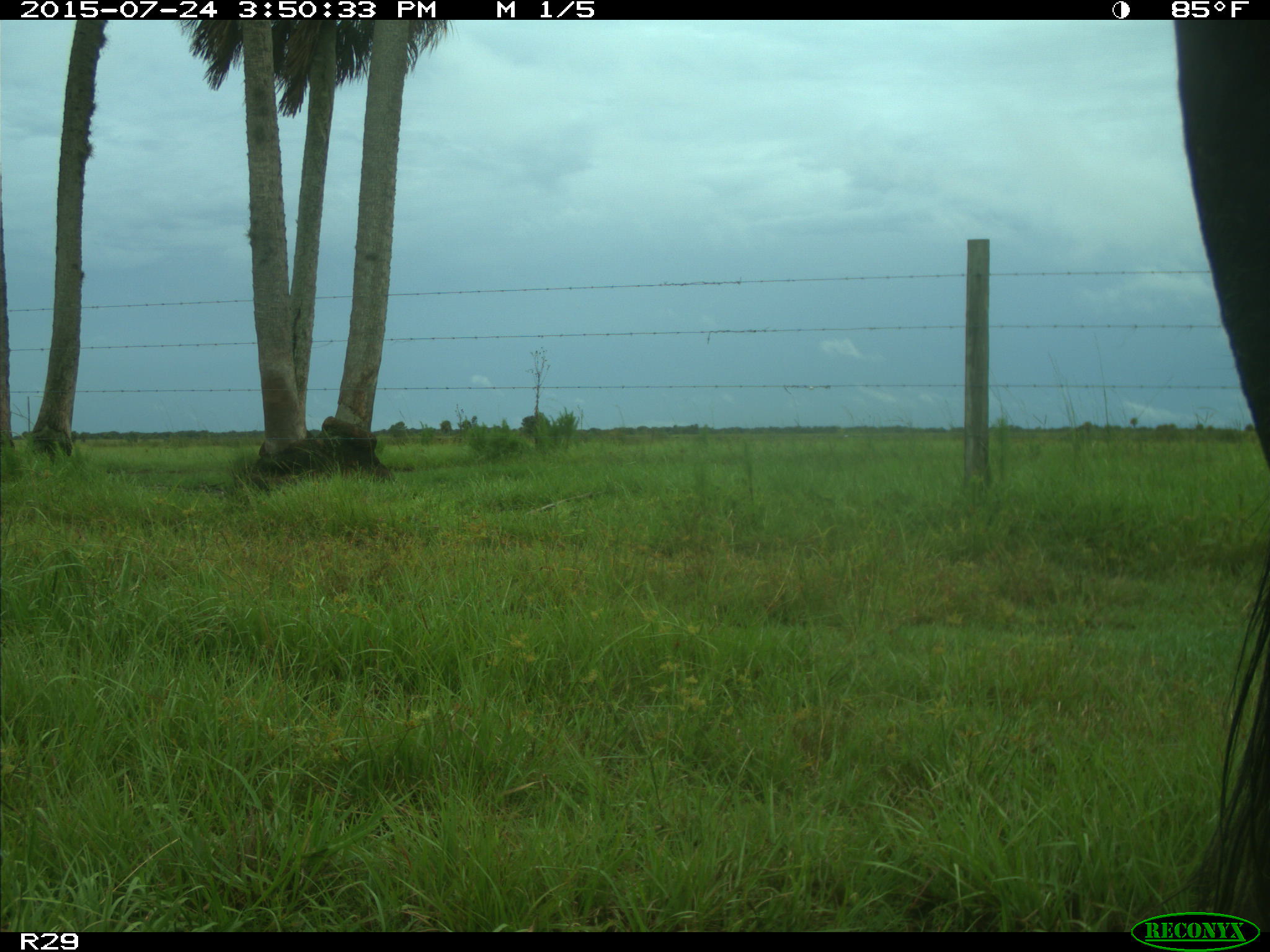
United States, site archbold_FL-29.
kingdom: Animalia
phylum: Chordata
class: Mammalia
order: Artiodactyla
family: Bovidae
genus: Bos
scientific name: Bos taurus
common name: domestic cow